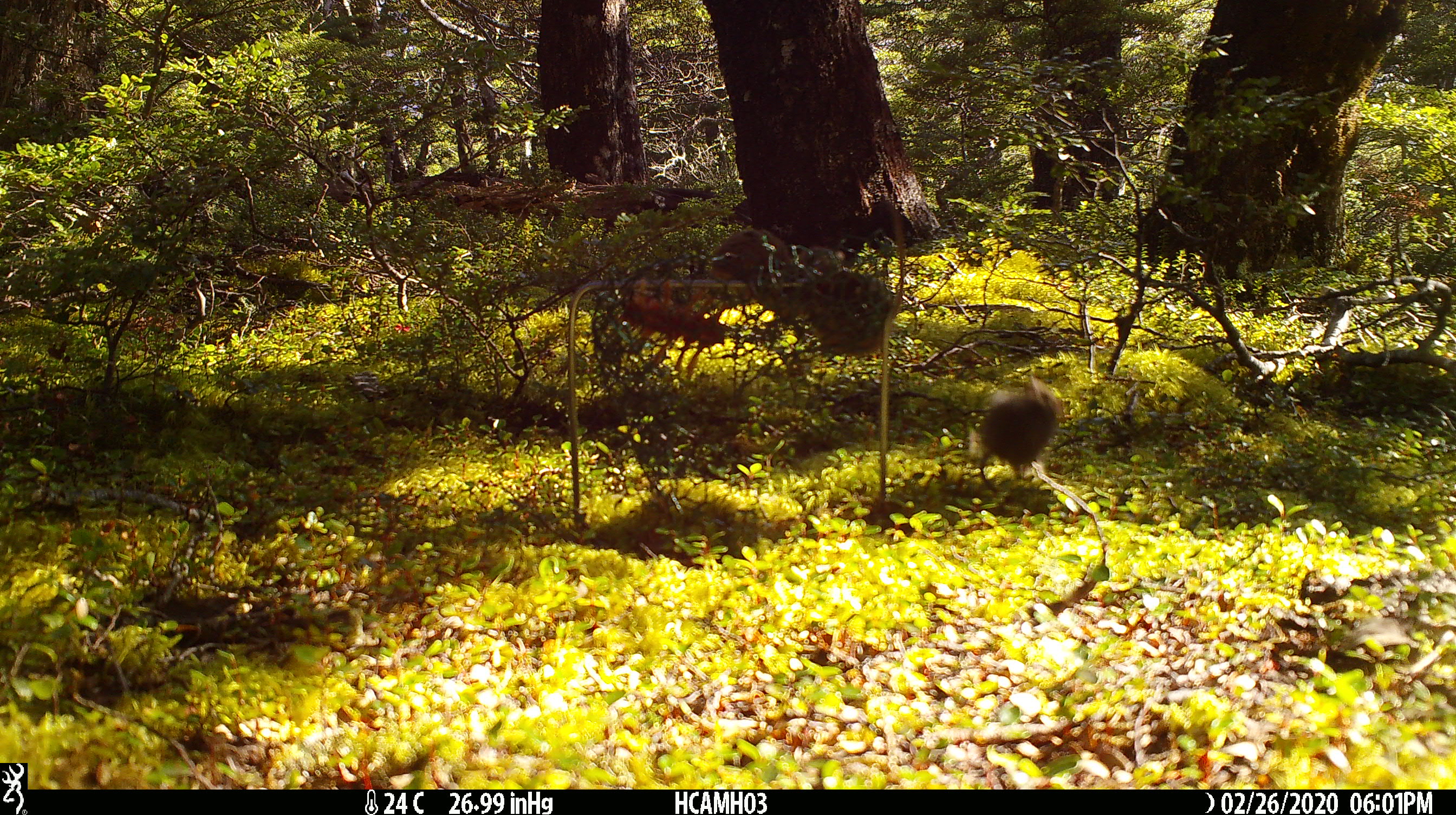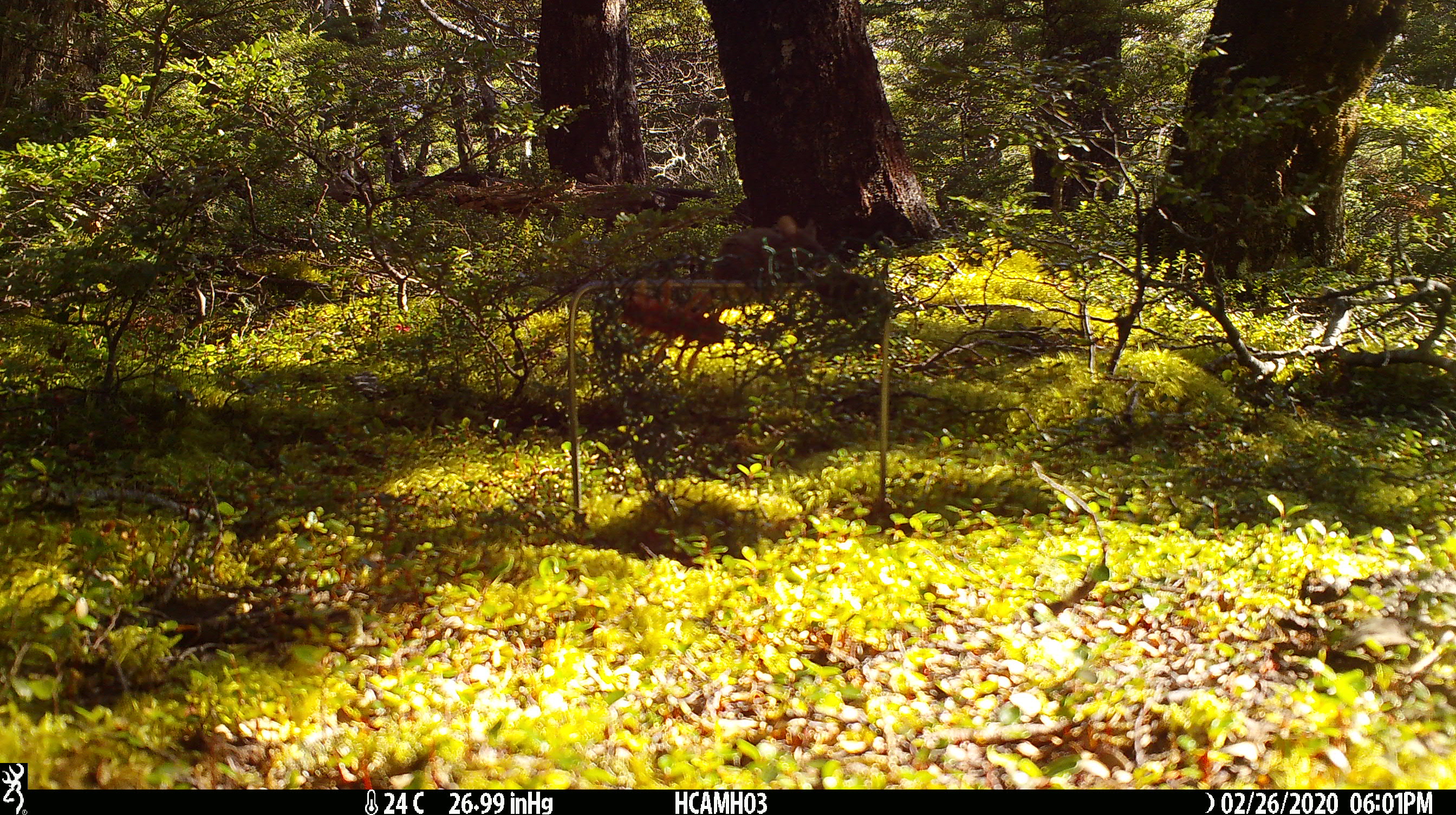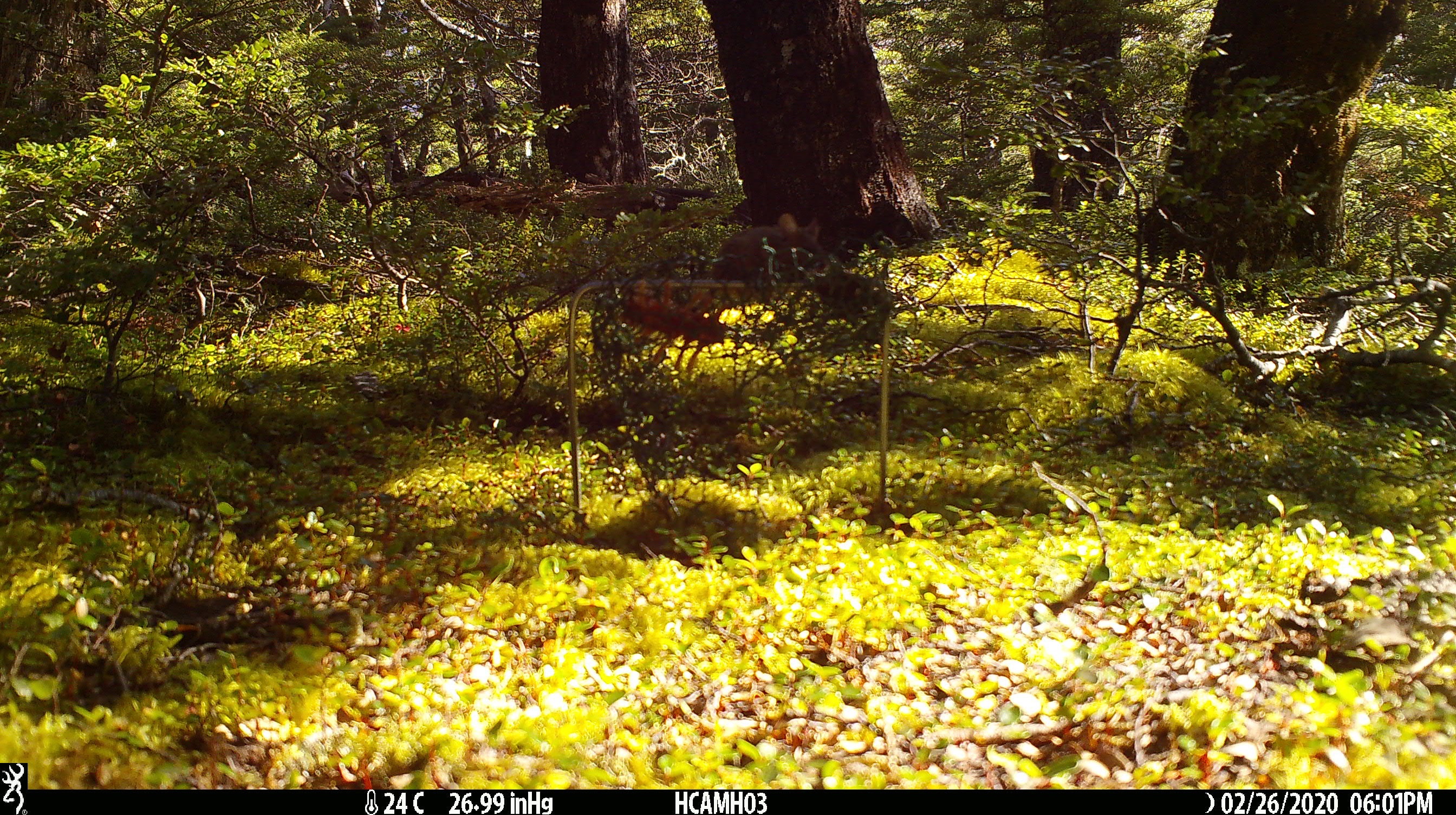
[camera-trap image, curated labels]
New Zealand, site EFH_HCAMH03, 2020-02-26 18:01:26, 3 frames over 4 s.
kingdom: Animalia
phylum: Chordata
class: Mammalia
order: Rodentia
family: Muridae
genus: Mus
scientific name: Mus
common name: mouse